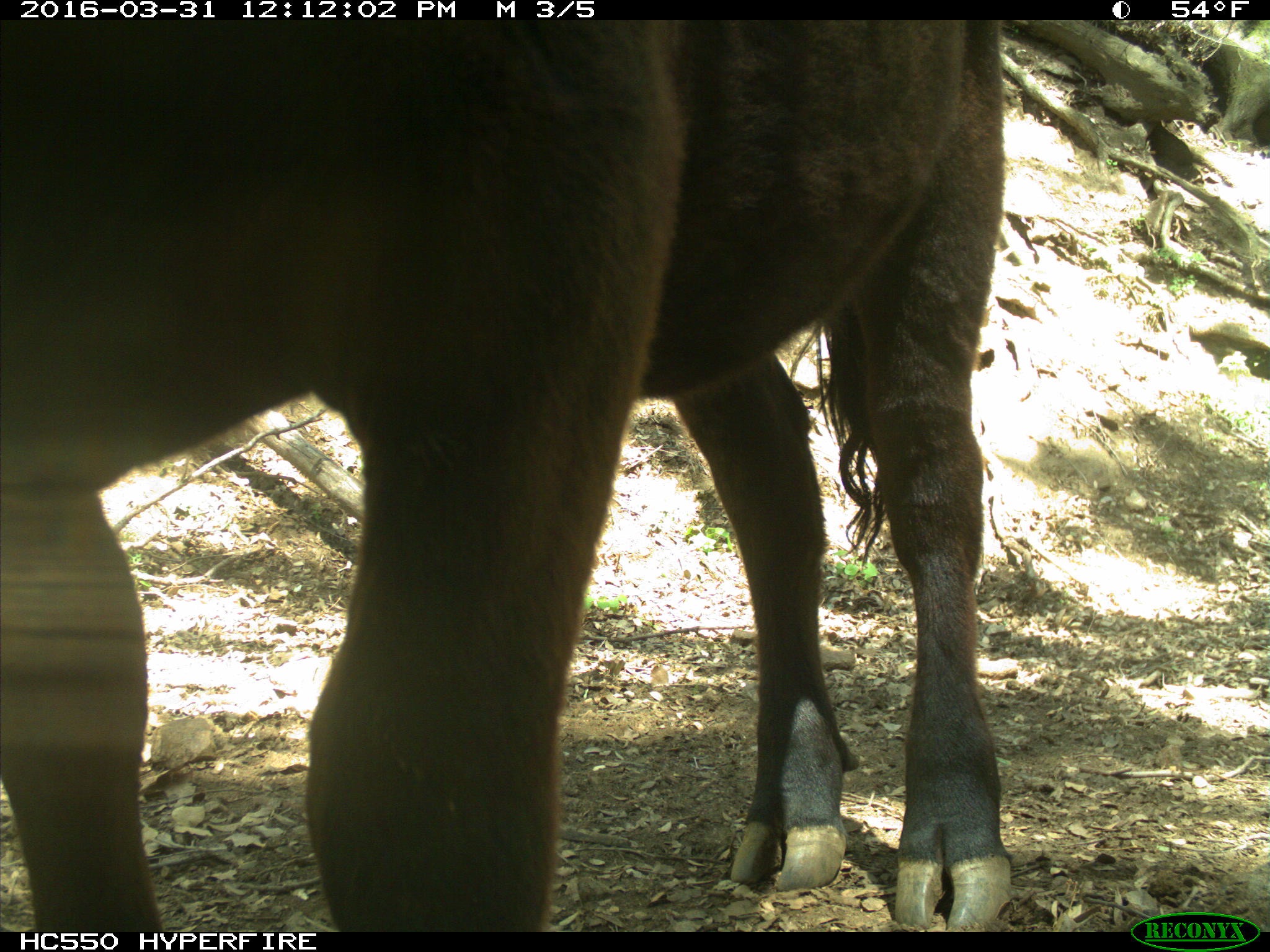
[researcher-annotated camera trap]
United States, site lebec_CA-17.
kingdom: Animalia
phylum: Chordata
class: Mammalia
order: Artiodactyla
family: Bovidae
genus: Bos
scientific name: Bos taurus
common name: domestic cow